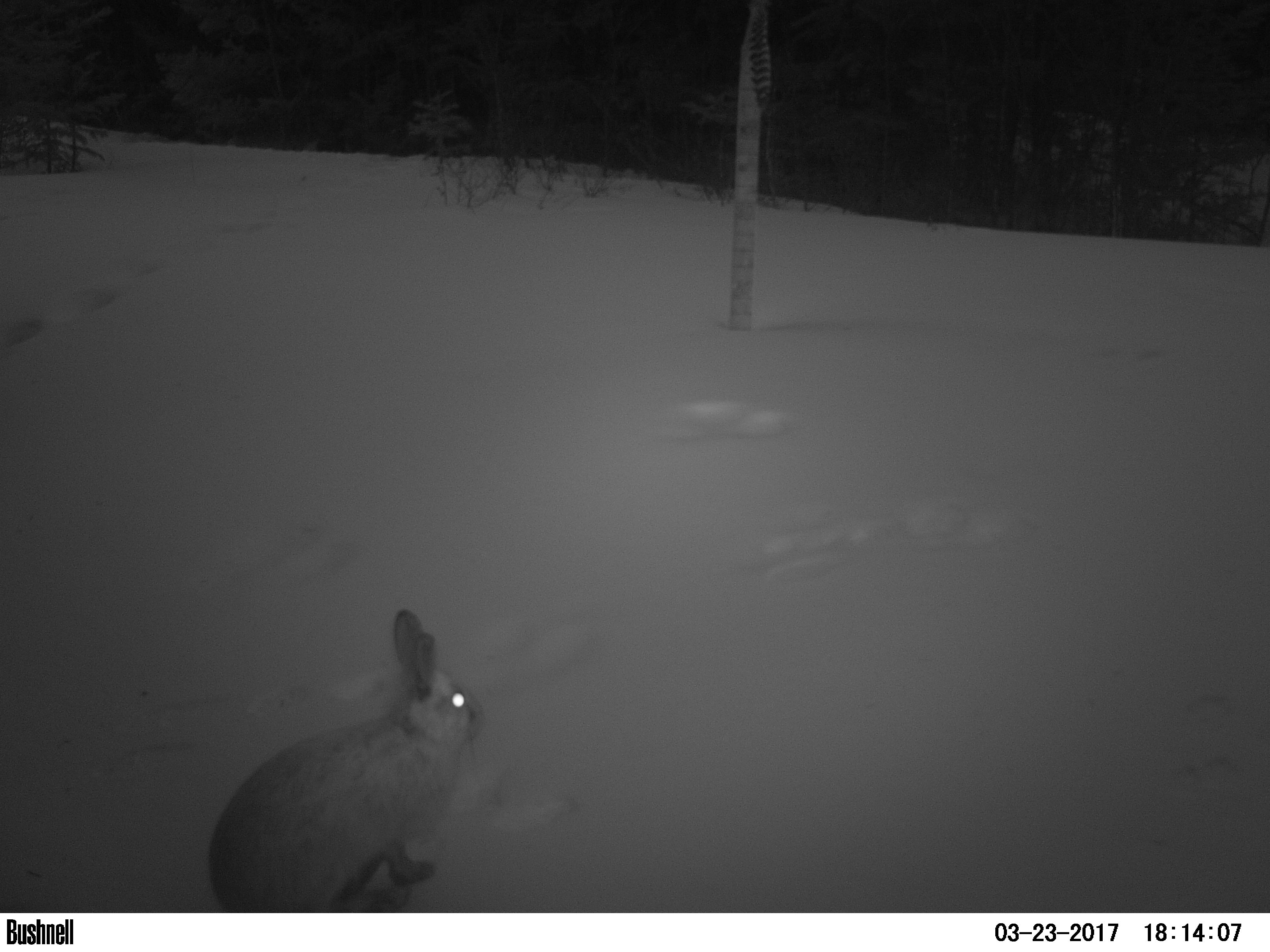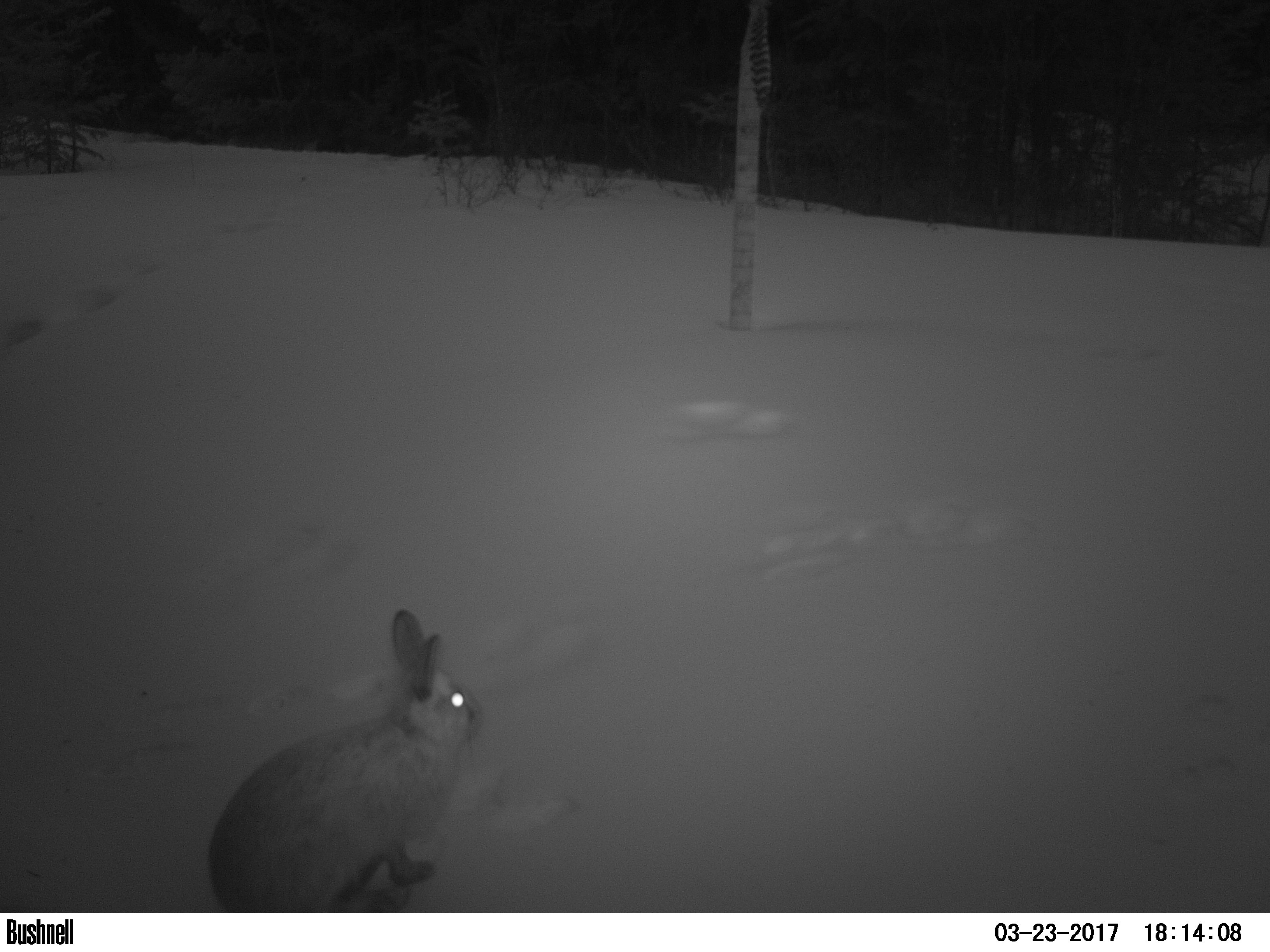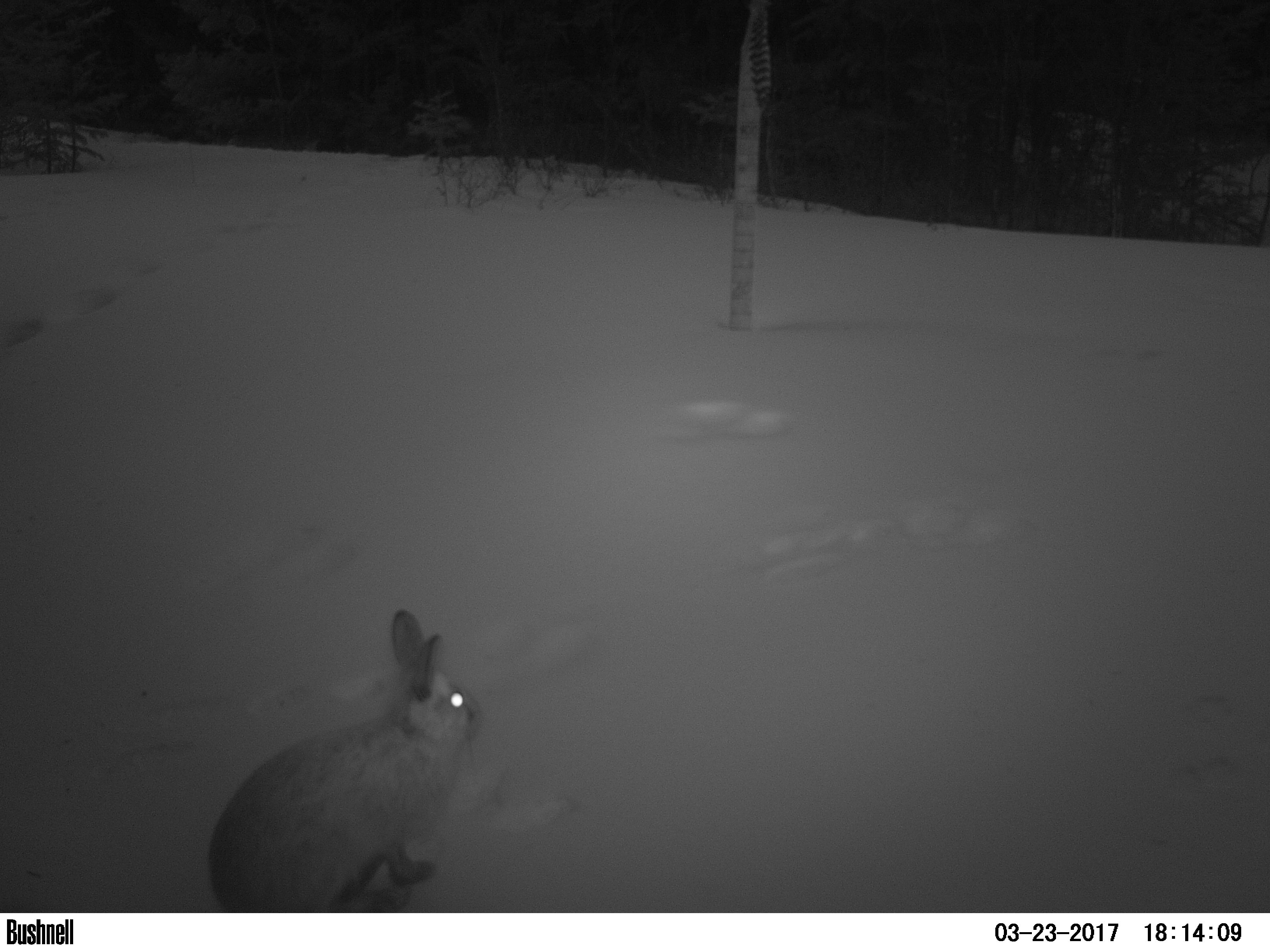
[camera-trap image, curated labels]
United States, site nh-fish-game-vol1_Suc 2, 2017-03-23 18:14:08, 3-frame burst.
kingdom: Animalia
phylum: Chordata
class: Mammalia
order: Lagomorpha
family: Leporidae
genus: Lepus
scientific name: Lepus americanus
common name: snowshoe hare